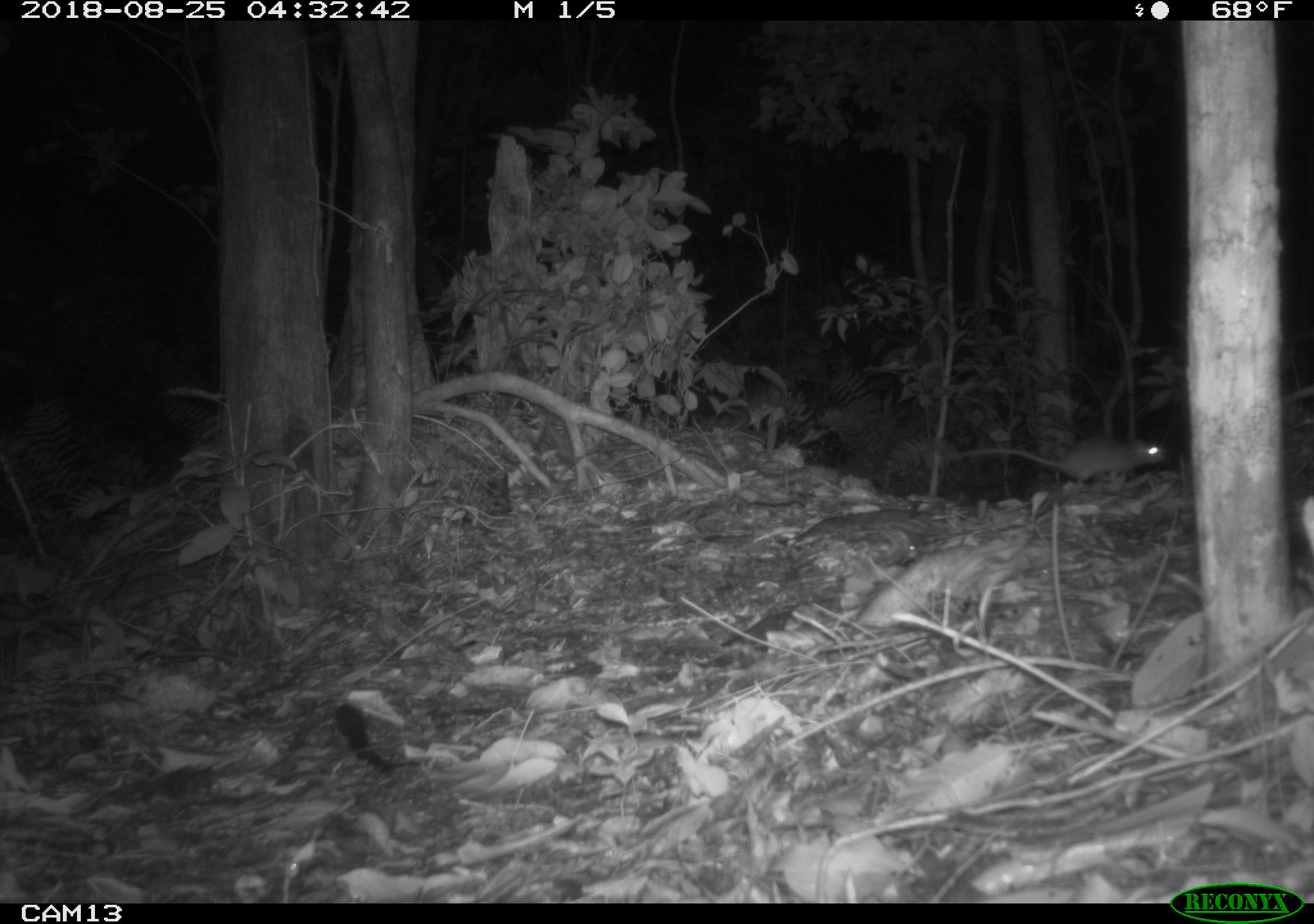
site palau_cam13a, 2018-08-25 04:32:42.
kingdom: Animalia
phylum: Chordata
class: Mammalia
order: Rodentia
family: Muridae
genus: Rattus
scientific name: Rattus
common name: rat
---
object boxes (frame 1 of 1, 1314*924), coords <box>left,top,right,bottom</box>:
rat: <box>948,435,1172,486</box>